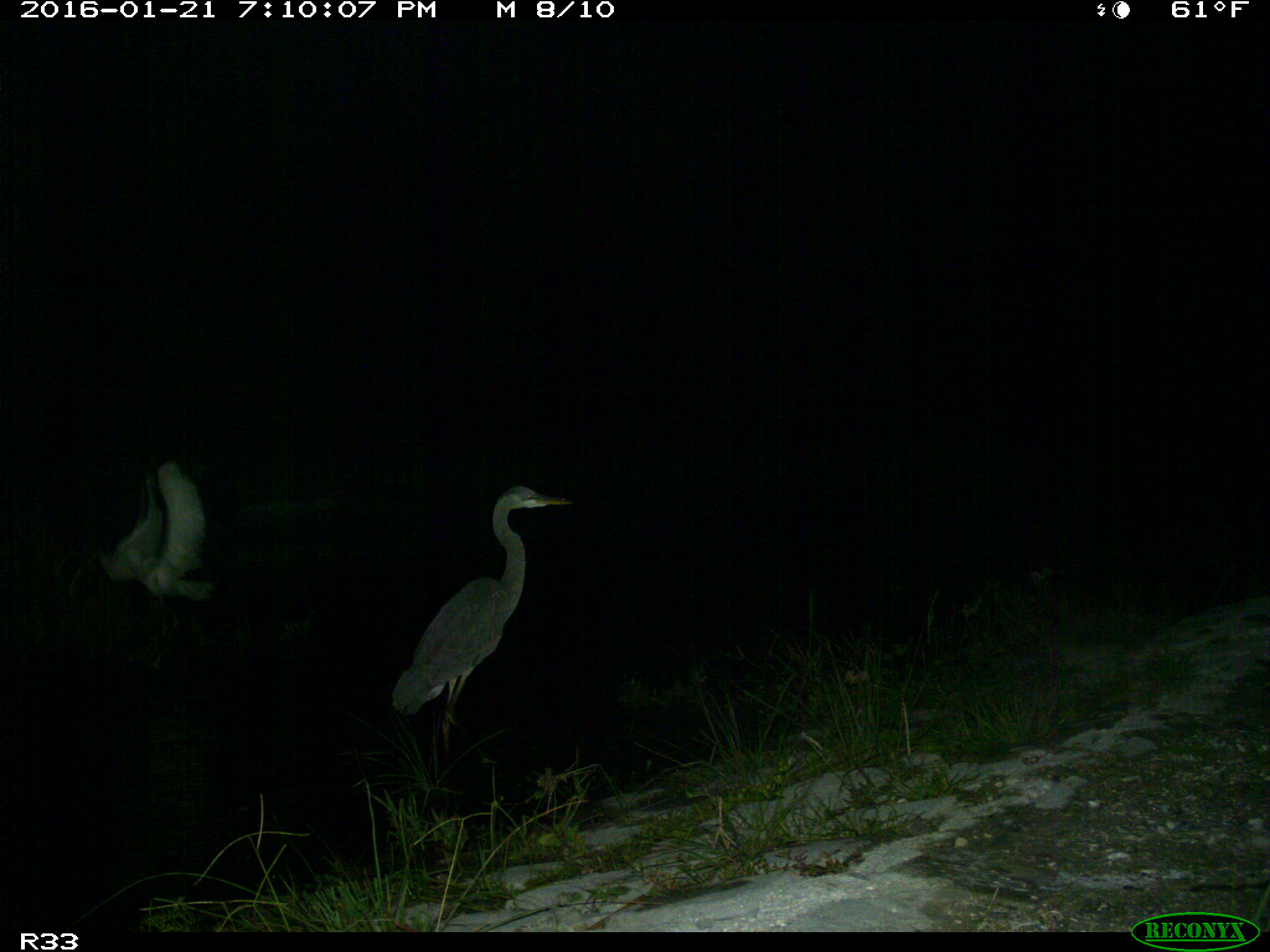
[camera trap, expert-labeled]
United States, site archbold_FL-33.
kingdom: Animalia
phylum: Chordata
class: Aves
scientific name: Aves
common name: birds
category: unidentified bird